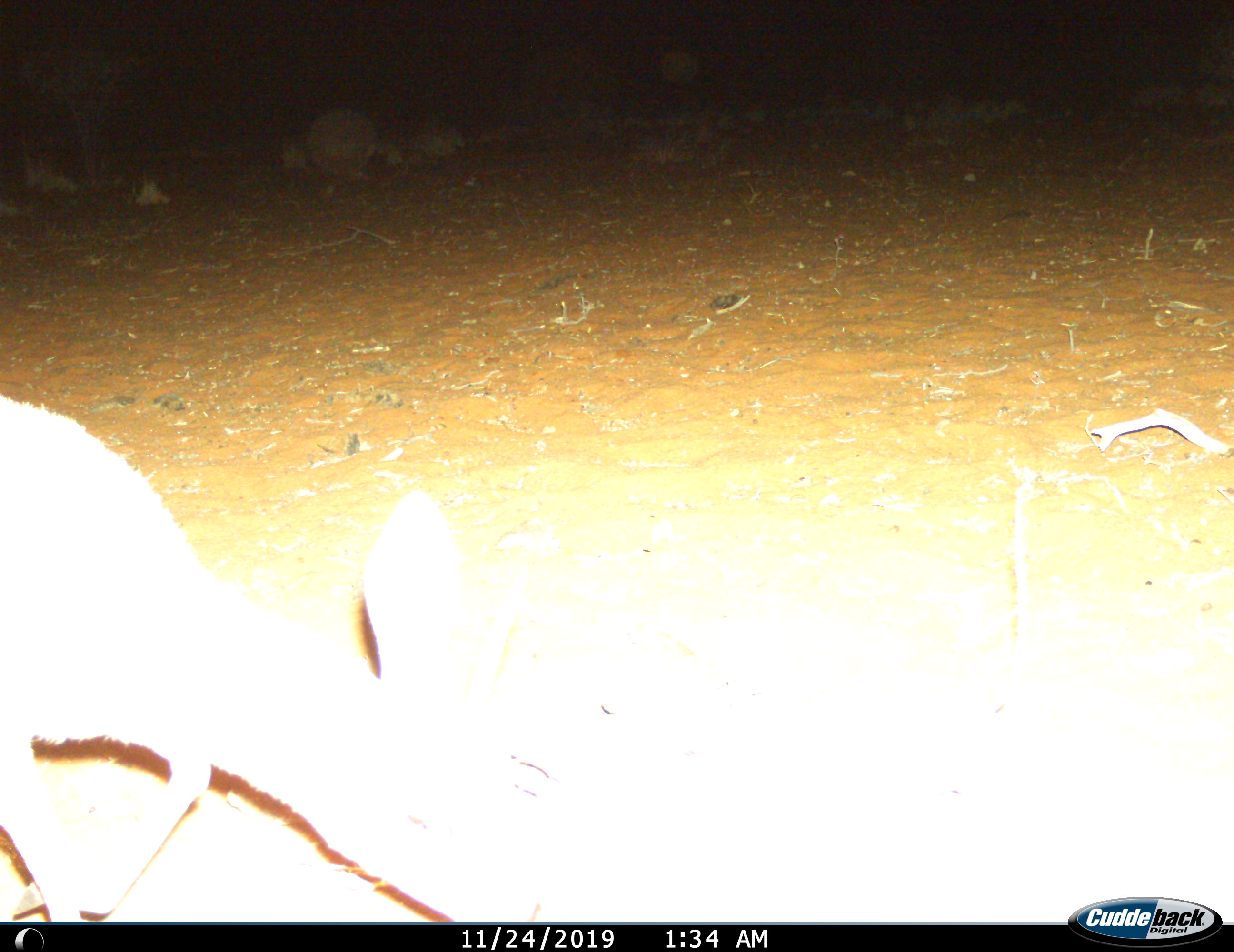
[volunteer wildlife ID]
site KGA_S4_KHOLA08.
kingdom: Animalia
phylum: Chordata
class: Mammalia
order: Artiodactyla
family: Bovidae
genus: Raphicerus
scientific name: Raphicerus campestris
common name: steenbok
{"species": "steenbok (Raphicerus campestris)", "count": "1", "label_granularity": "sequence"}